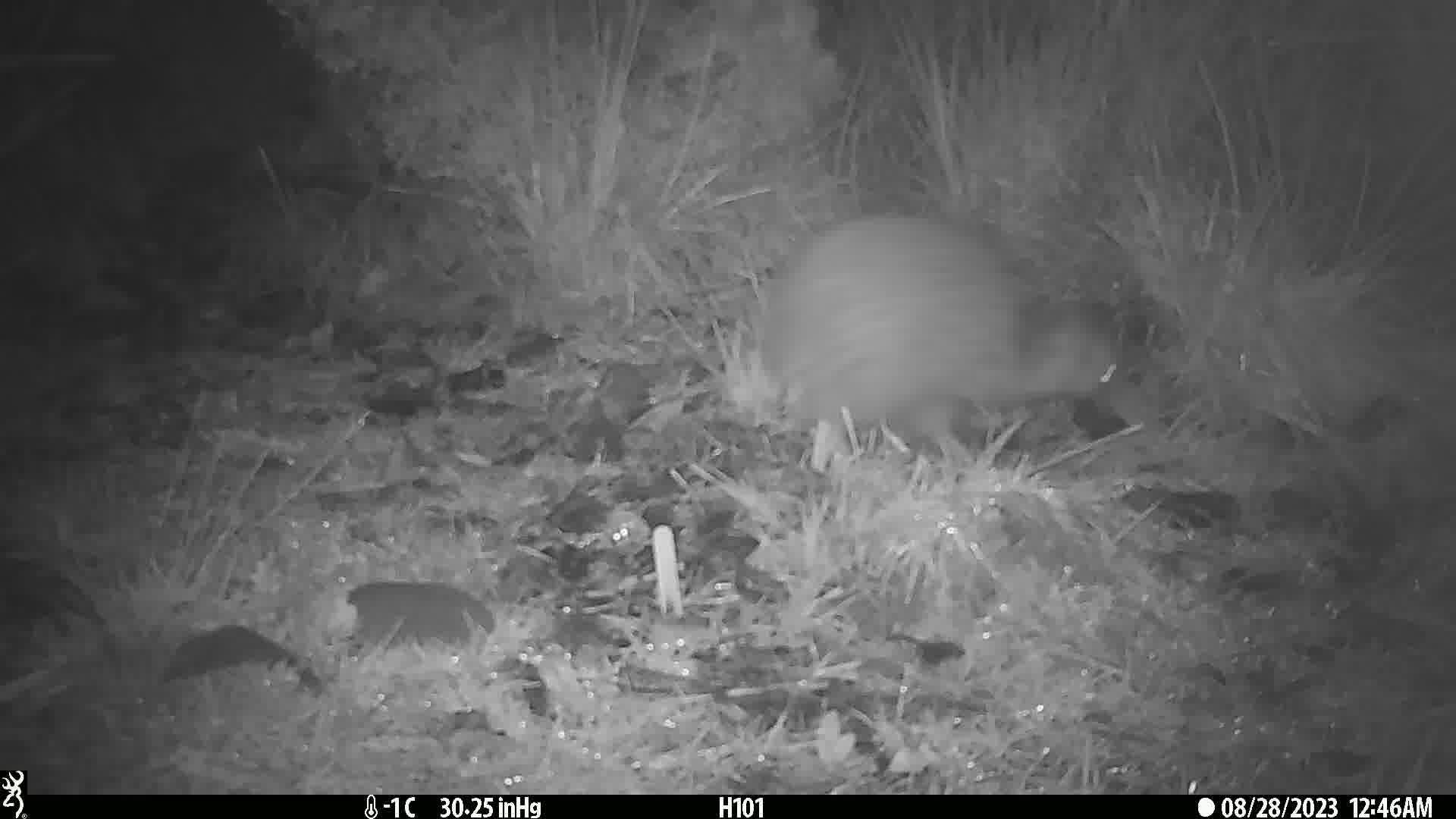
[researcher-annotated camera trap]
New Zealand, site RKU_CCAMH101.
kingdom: Animalia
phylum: Chordata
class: Aves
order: Apterygiformes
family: Apterygidae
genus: Apteryx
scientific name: Apteryx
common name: kiwi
Kiwi (Apteryx).